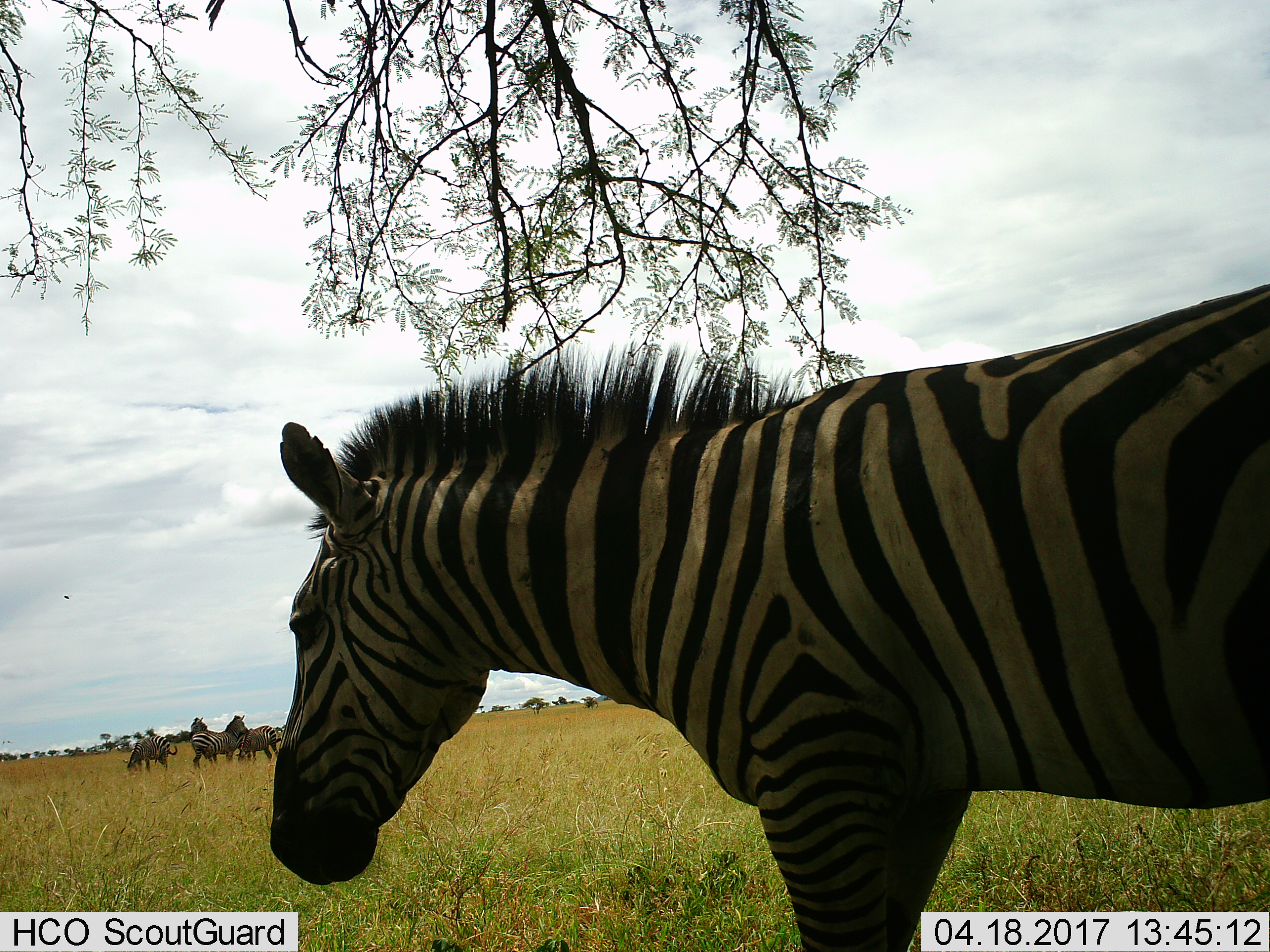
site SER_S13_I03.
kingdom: Animalia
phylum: Chordata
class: Mammalia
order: Perissodactyla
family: Equidae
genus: Equus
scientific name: Equus quagga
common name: plains zebra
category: zebraplains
Zebraplains (plains zebra) (Equus quagga), count 4. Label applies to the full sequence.